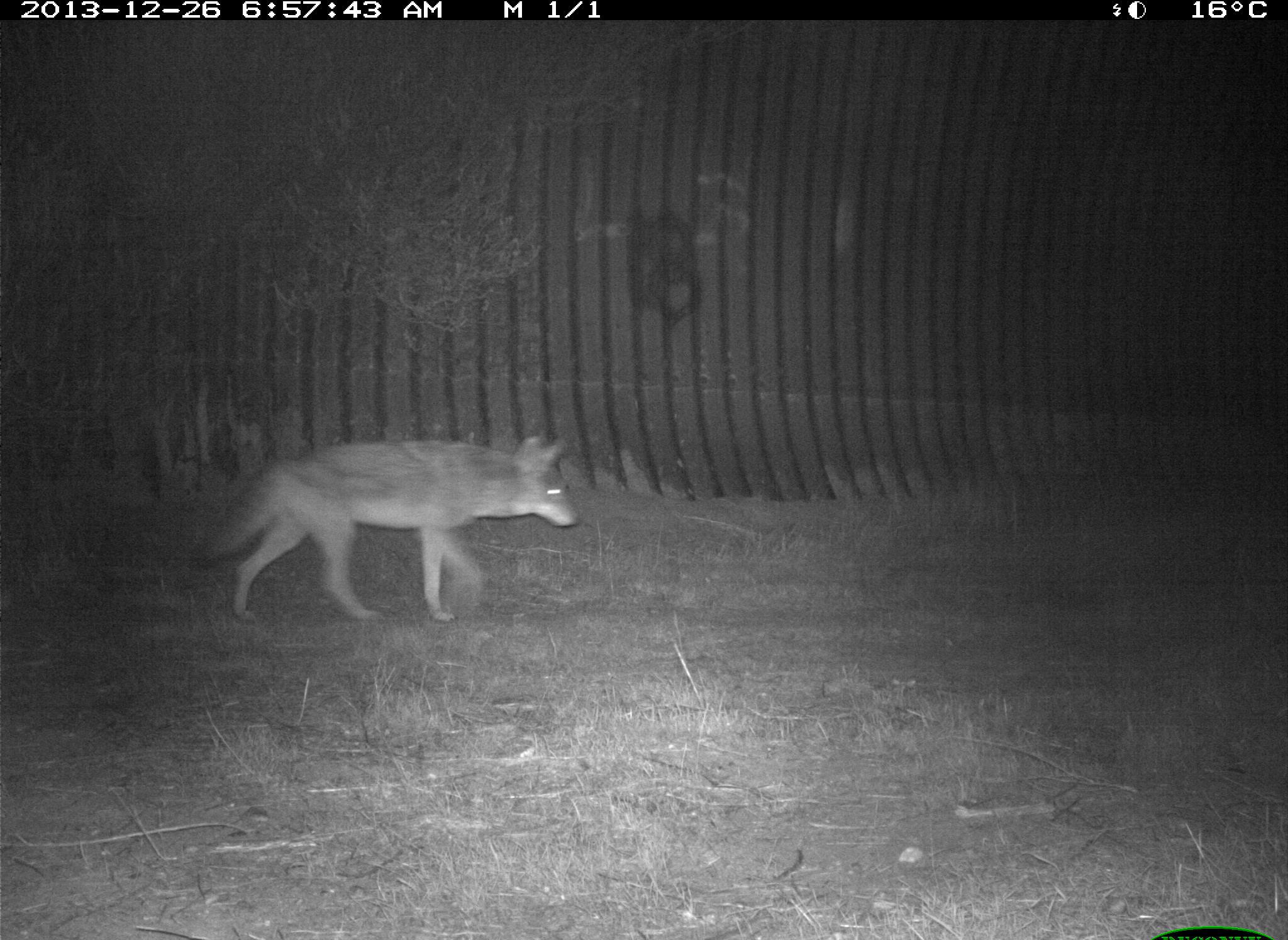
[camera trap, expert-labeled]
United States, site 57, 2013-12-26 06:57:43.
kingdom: Animalia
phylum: Chordata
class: Mammalia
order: Carnivora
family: Canidae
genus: Canis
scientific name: Canis latrans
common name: coyote